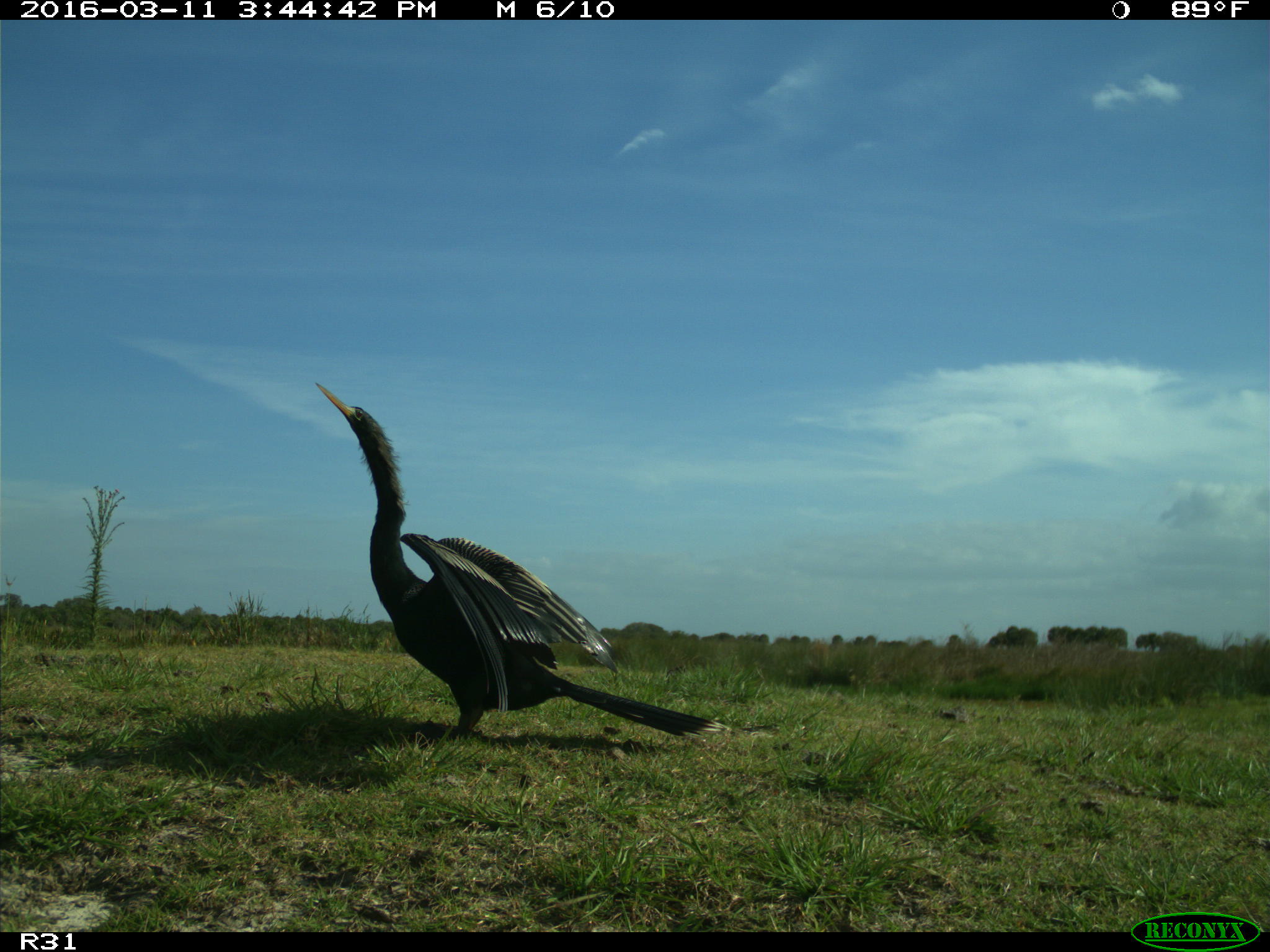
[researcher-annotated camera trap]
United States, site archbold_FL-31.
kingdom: Animalia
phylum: Chordata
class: Aves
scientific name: Aves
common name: birds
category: unidentified bird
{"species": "unidentified bird (birds) (Aves)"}